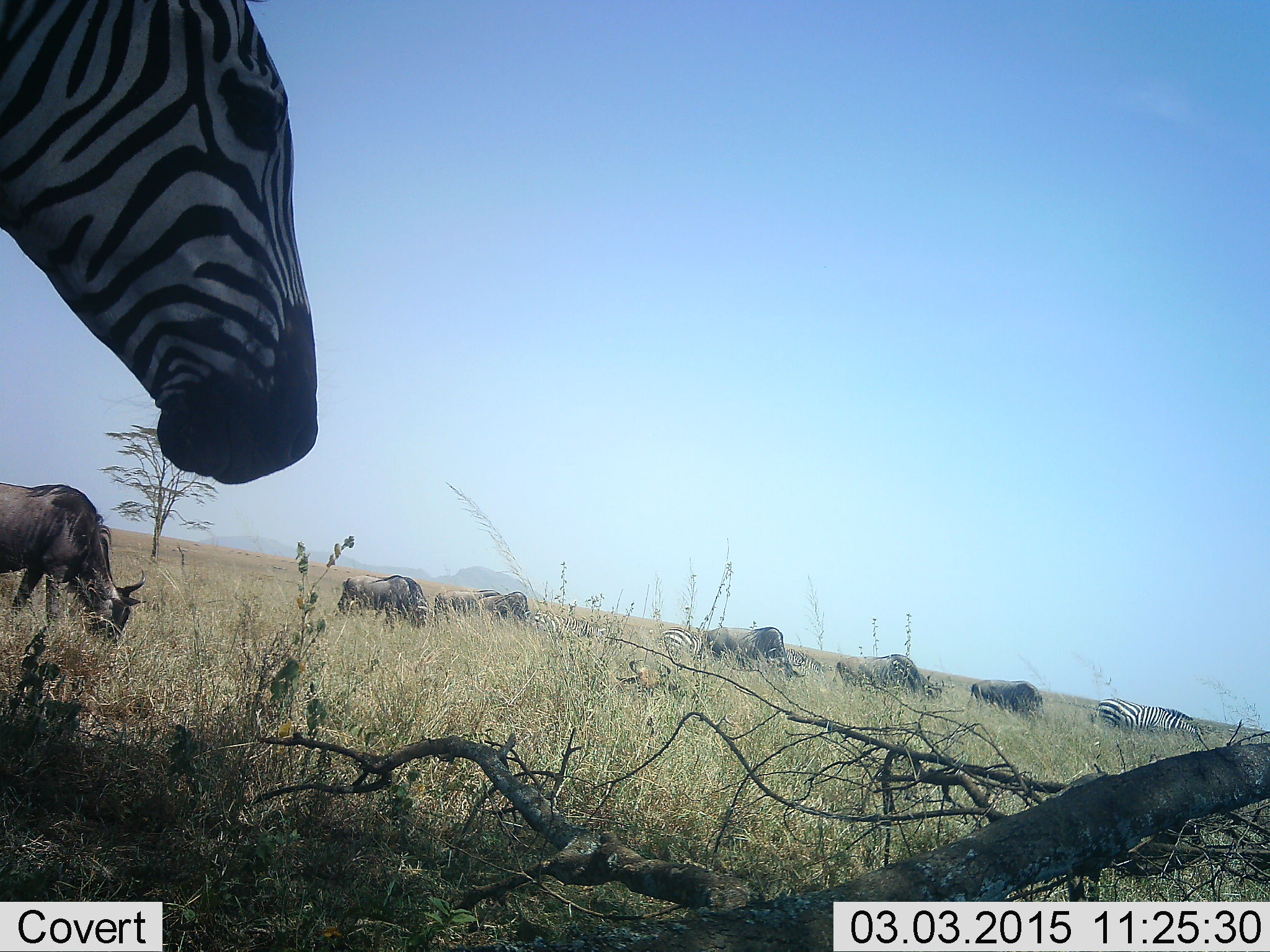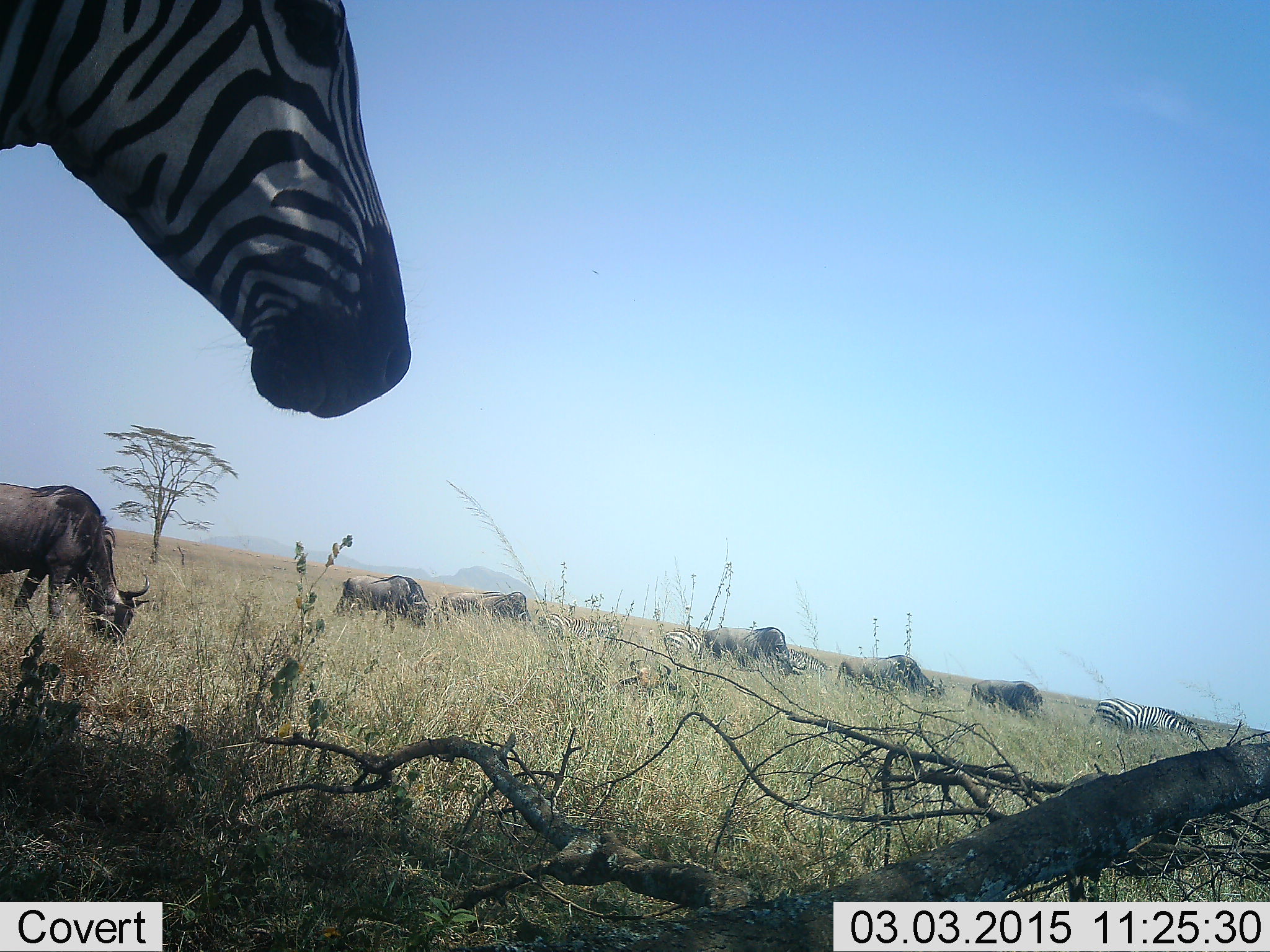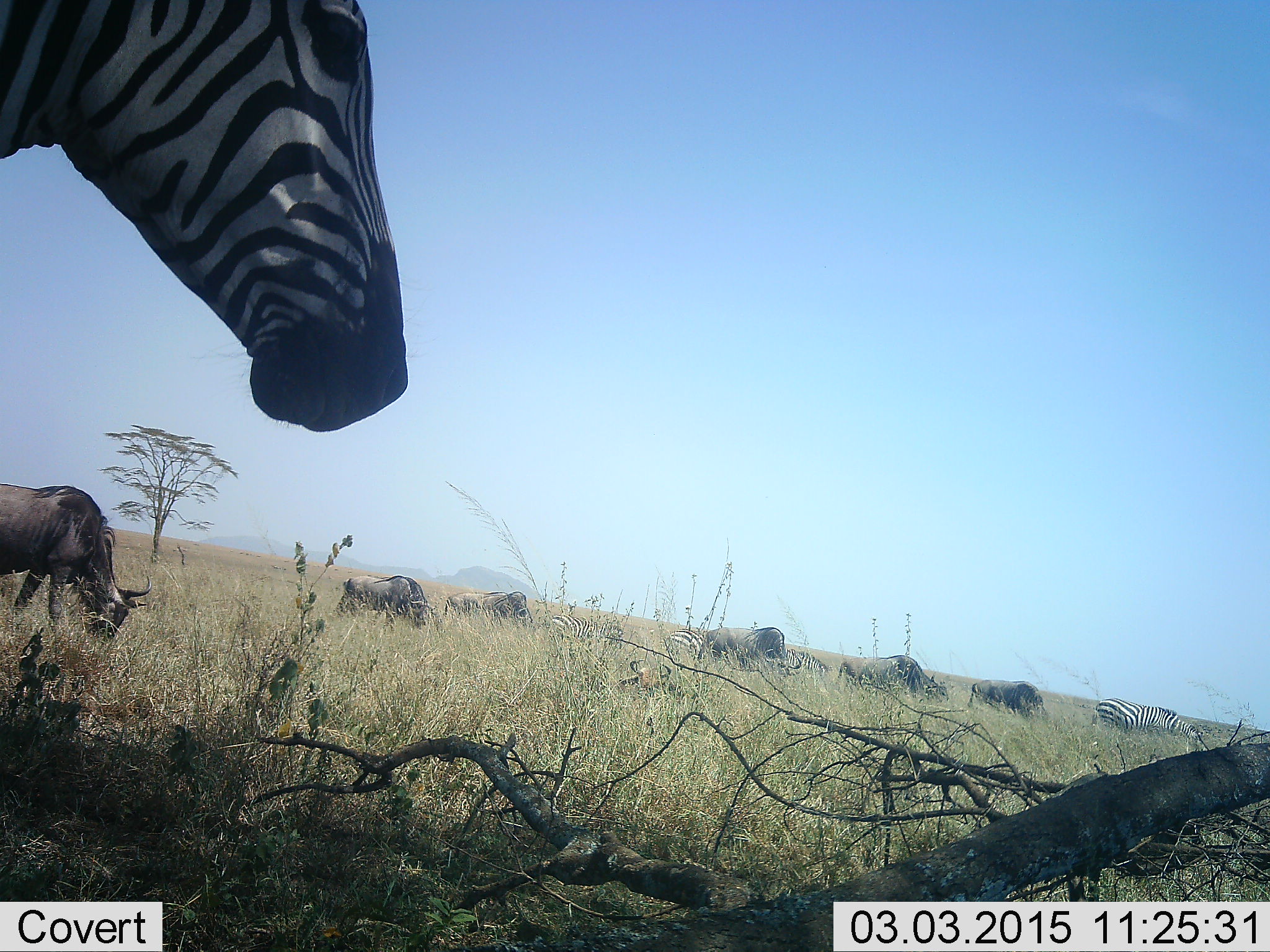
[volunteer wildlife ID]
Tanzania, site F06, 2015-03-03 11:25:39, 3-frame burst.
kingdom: Animalia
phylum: Chordata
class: Mammalia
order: Artiodactyla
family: Bovidae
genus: Connochaetes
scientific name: Connochaetes taurinus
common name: blue wildebeest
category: wildebeest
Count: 6.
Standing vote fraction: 30%.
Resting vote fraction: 10%.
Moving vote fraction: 10%.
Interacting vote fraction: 0%.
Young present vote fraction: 0%.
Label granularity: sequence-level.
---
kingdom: Animalia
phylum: Chordata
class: Mammalia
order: Perissodactyla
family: Equidae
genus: Equus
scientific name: Equus quagga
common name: plains zebra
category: zebra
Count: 3.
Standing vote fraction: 70%.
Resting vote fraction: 10%.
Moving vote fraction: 40%.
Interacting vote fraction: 0%.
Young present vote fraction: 0%.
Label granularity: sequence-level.